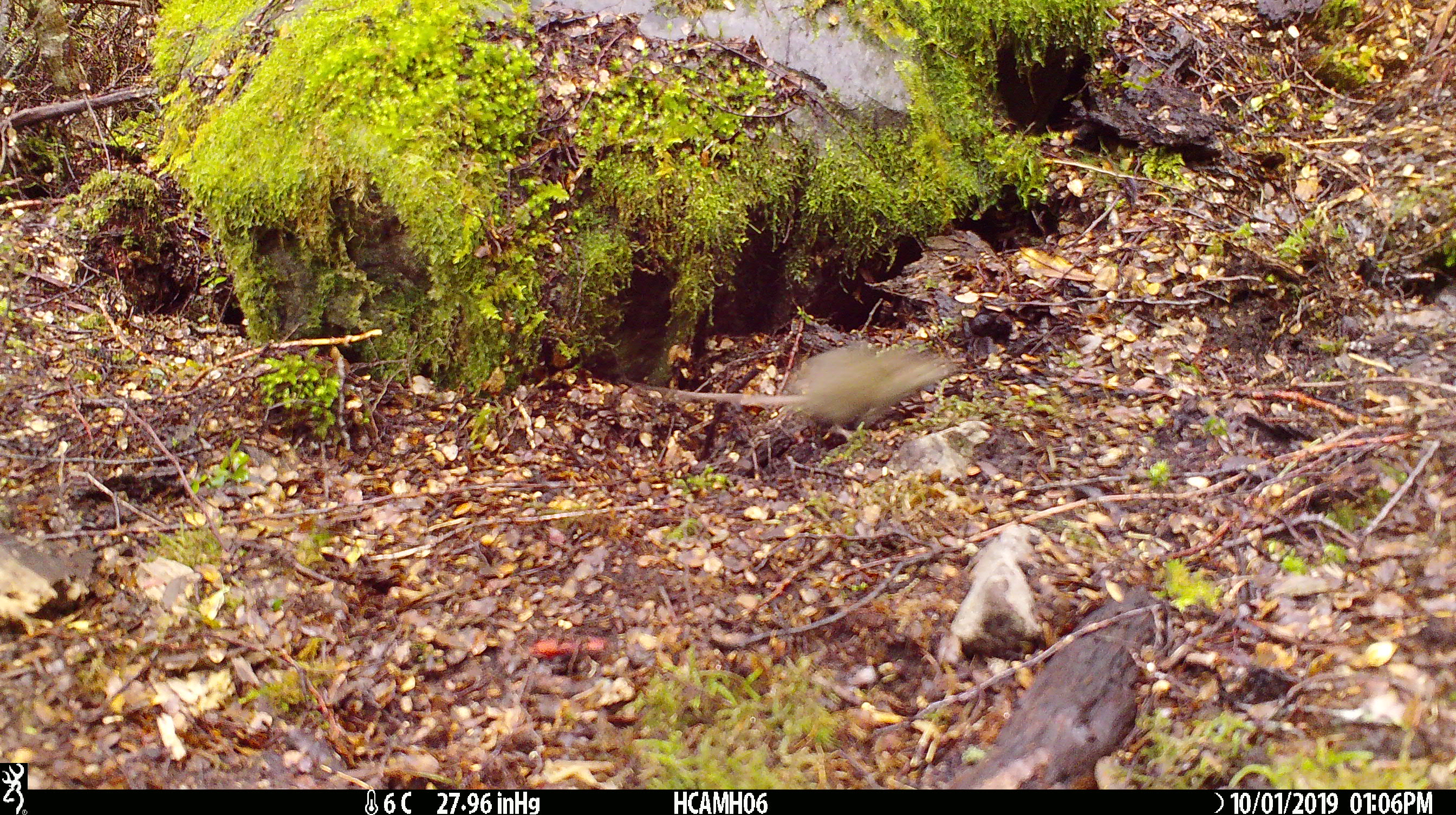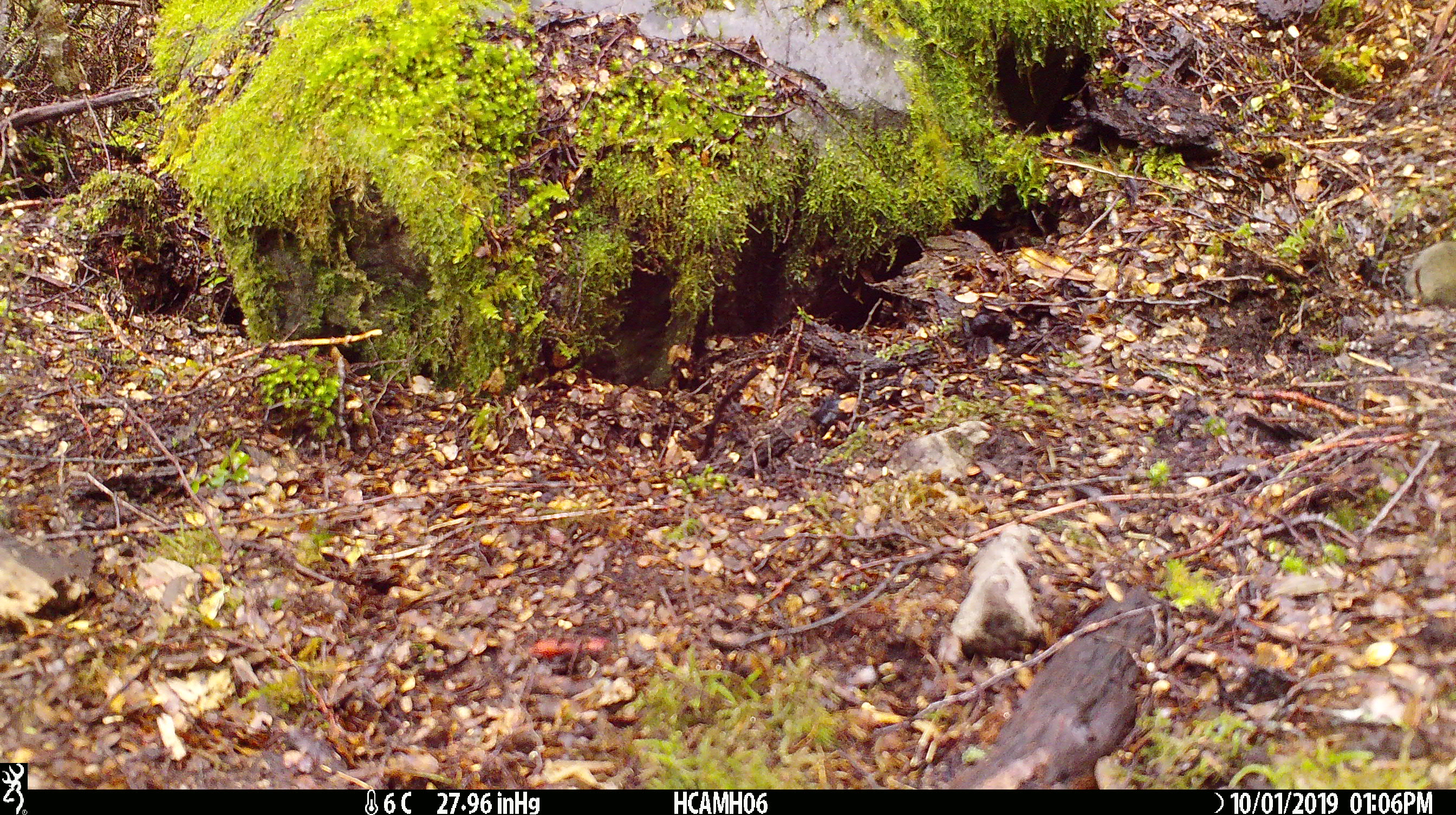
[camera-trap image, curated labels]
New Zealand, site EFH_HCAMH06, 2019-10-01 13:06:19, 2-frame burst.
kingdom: Animalia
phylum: Chordata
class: Mammalia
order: Rodentia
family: Muridae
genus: Mus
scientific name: Mus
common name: mouse